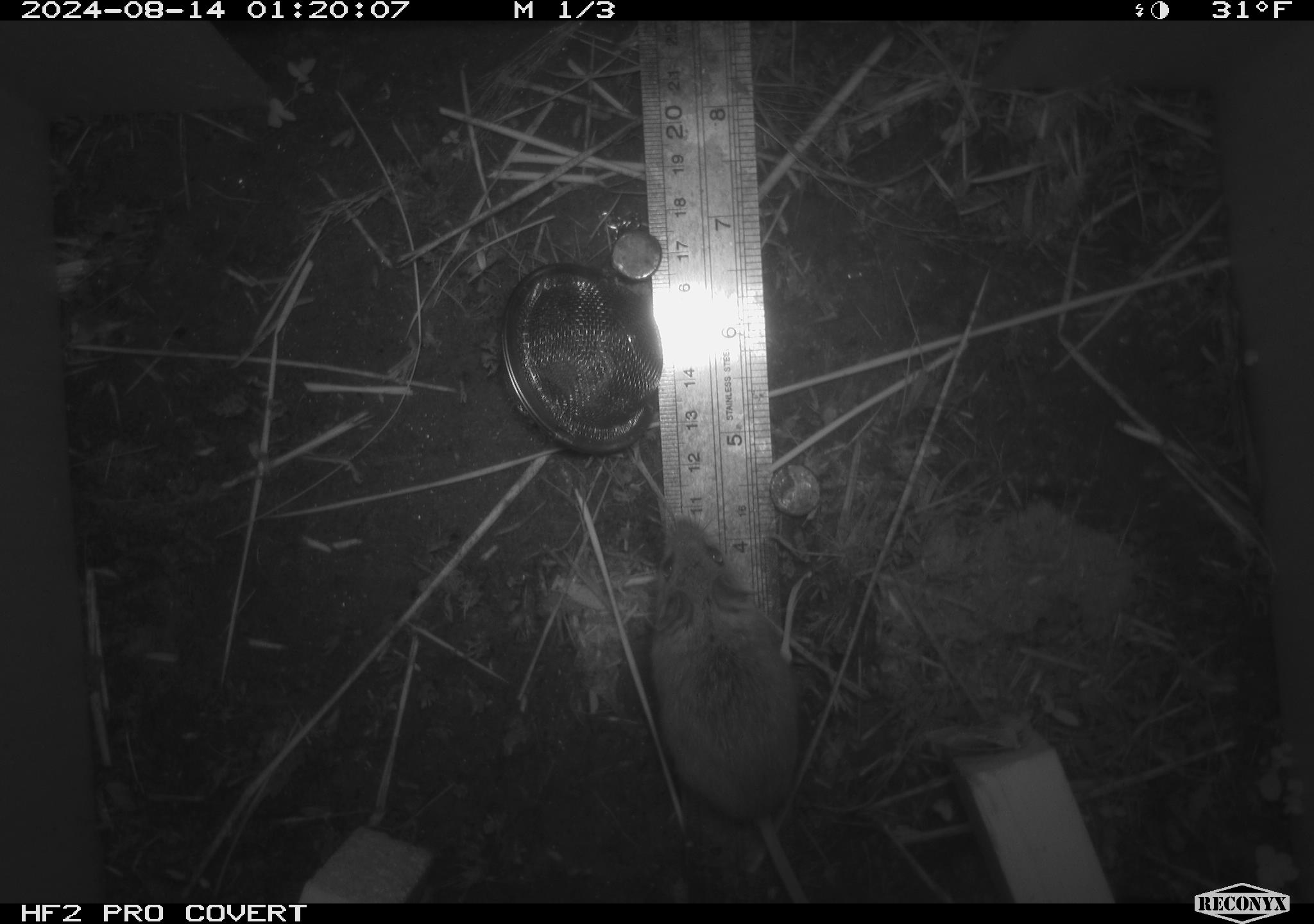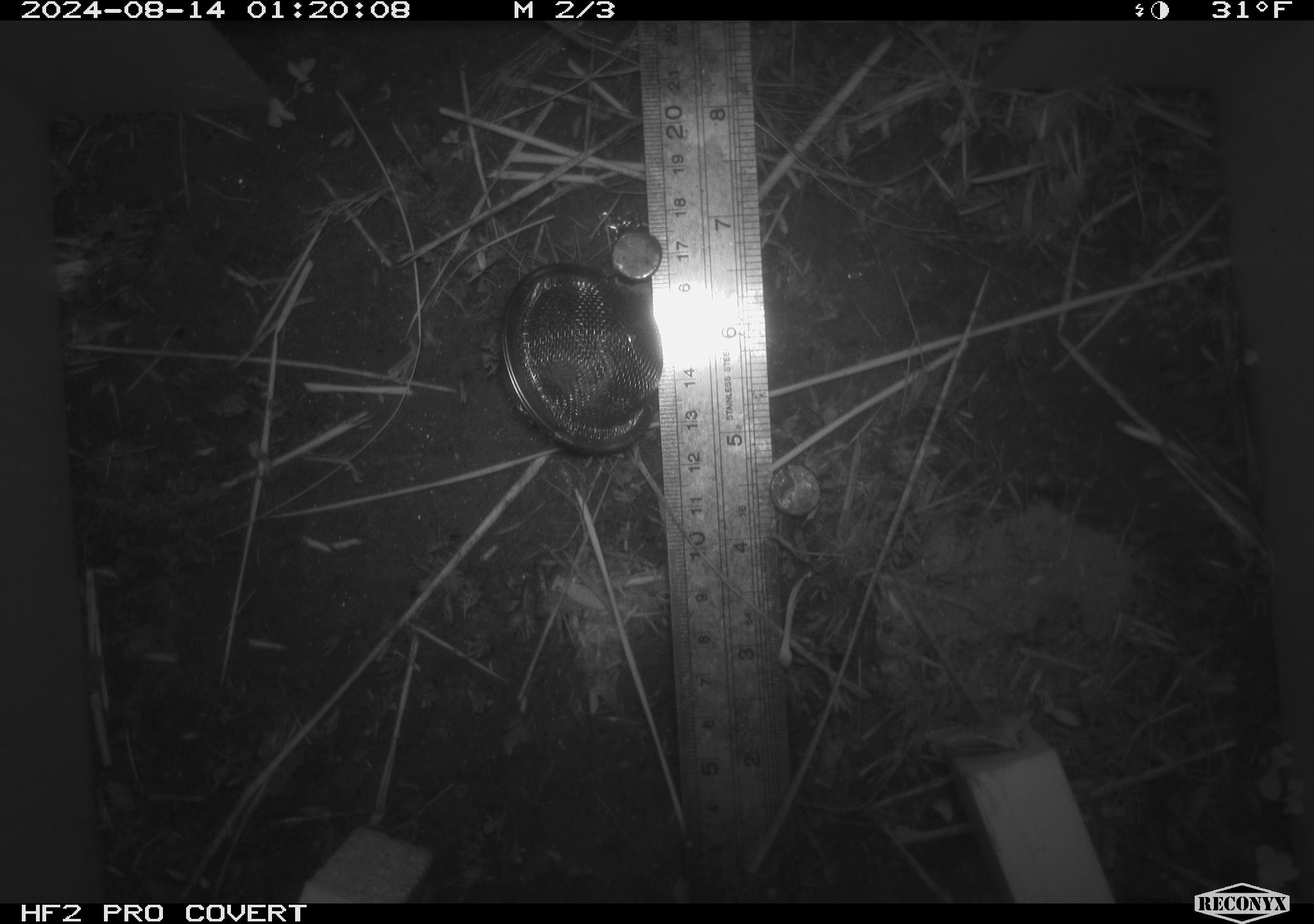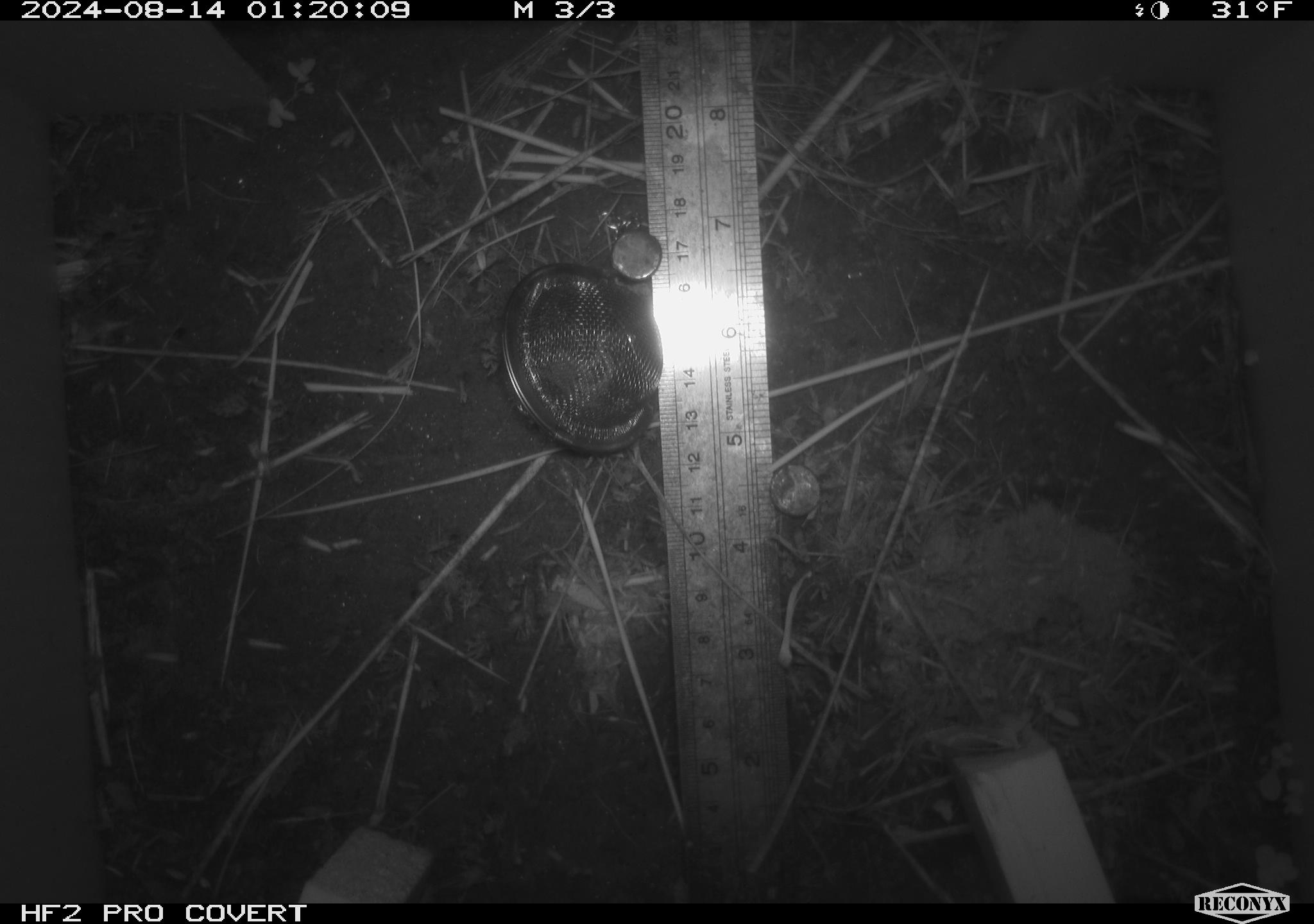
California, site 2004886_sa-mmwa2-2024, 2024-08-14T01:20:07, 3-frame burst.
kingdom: Animalia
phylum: Chordata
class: Mammalia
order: Rodentia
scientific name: Rodentia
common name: mouse species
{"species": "mouse species (Rodentia)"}